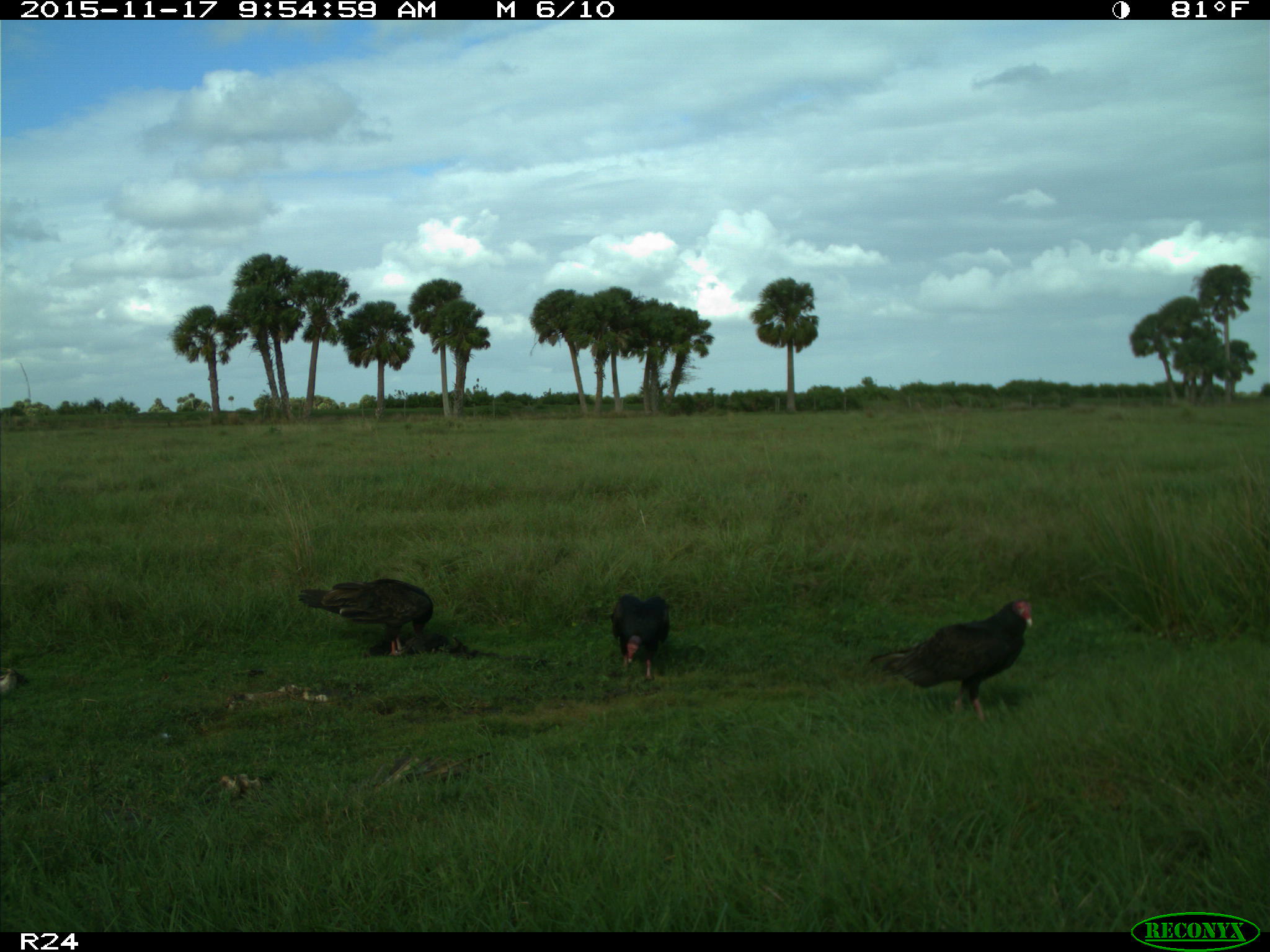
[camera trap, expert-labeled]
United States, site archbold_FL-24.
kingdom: Animalia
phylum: Chordata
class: Aves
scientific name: Aves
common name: birds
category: unidentified bird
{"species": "unidentified bird (birds) (Aves)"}